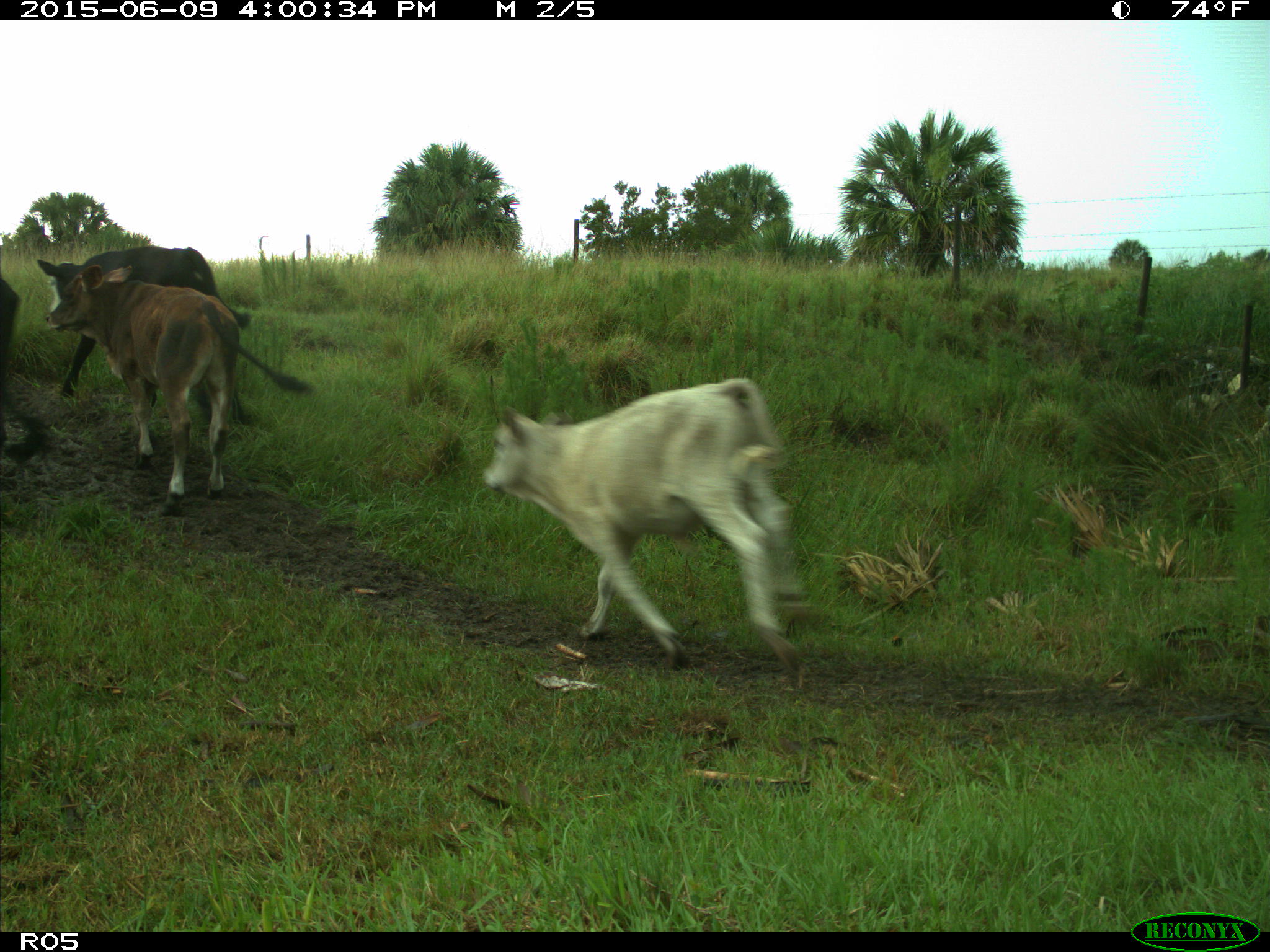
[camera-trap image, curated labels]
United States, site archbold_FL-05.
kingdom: Animalia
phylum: Chordata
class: Mammalia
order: Artiodactyla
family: Bovidae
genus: Bos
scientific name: Bos taurus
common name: domestic cow